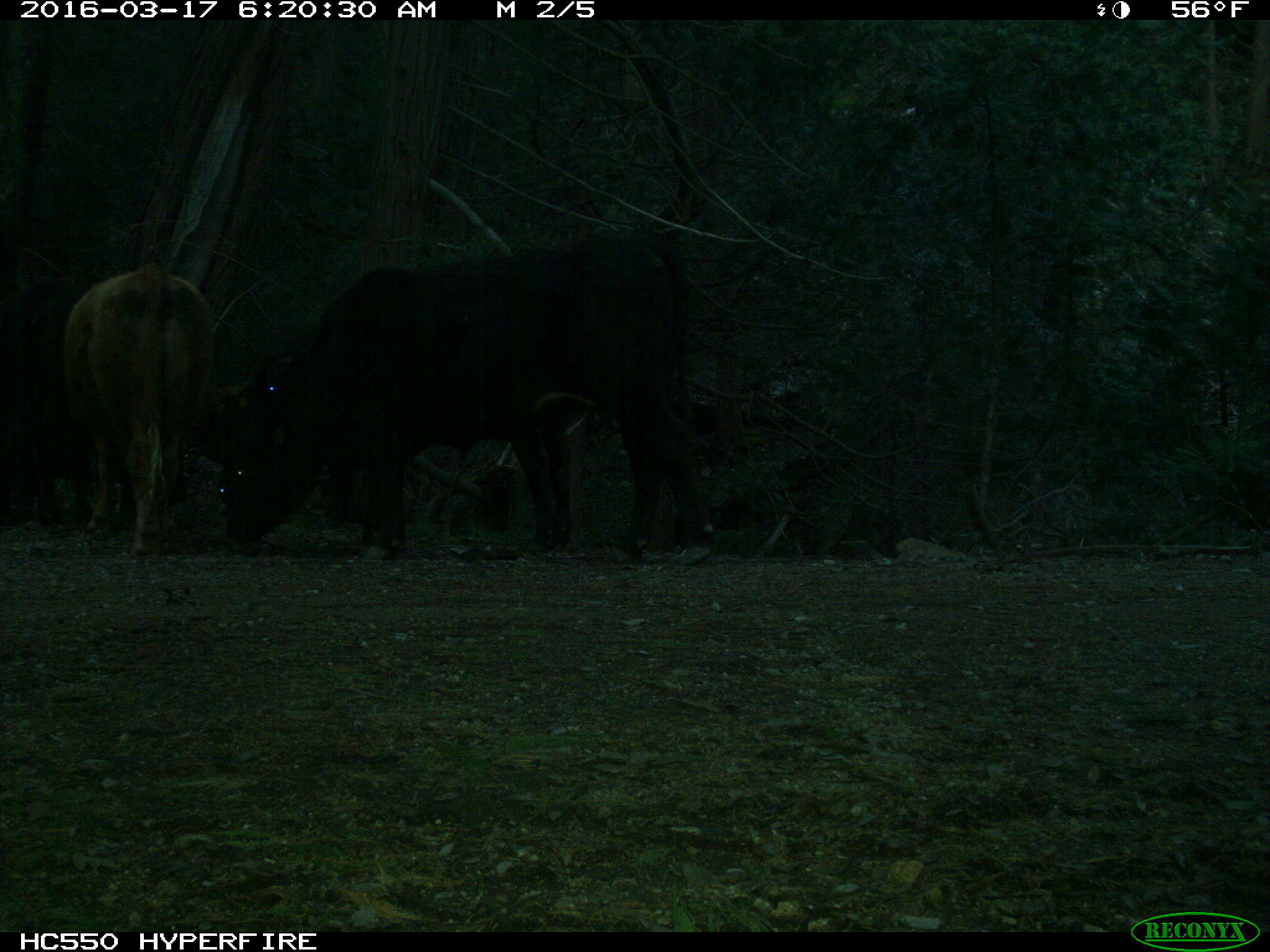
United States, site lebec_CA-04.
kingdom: Animalia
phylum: Chordata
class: Mammalia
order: Artiodactyla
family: Bovidae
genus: Bos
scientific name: Bos taurus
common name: domestic cow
Bos taurus (domestic cow).